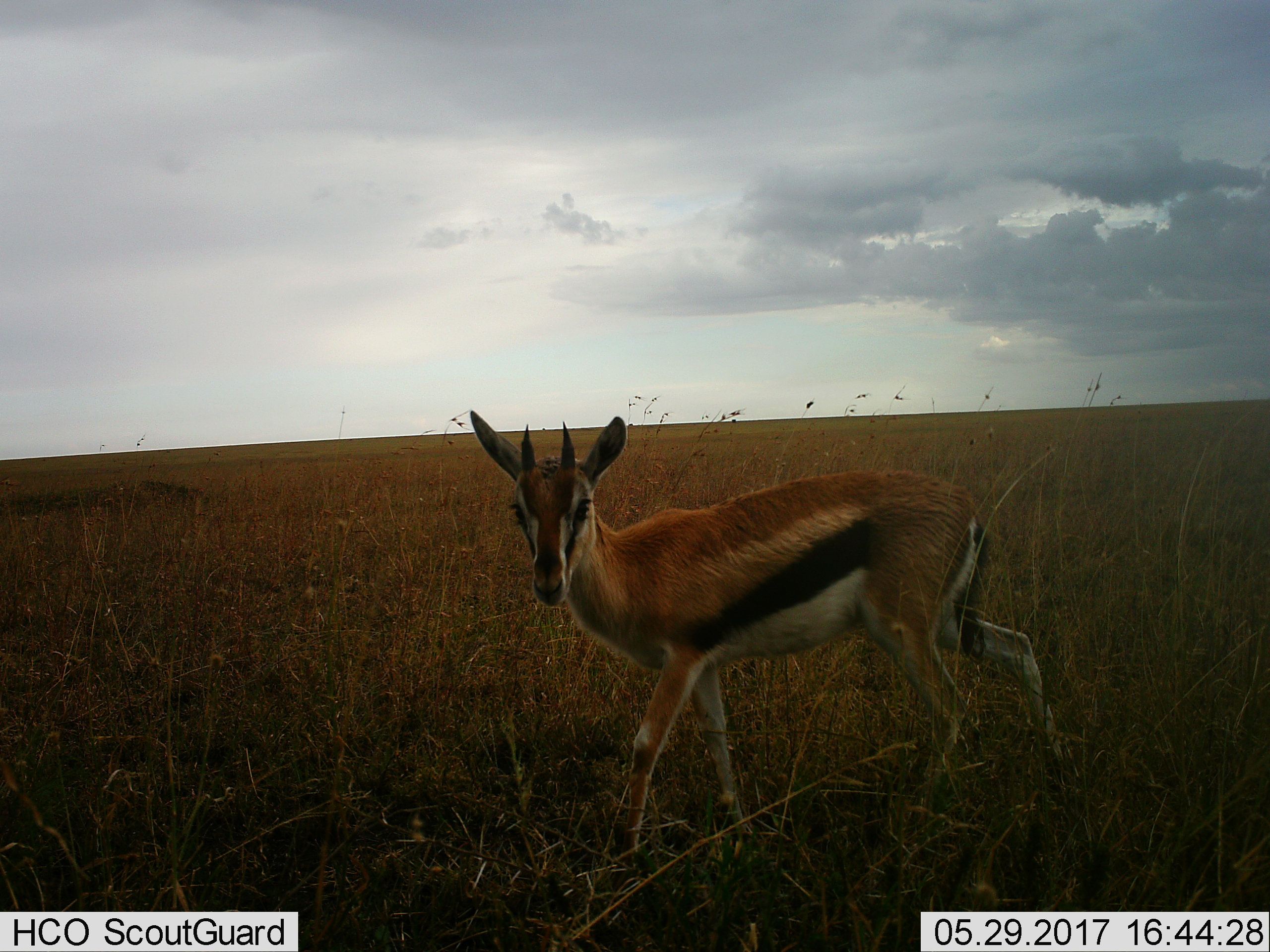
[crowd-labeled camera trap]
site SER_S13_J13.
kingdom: Animalia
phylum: Chordata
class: Mammalia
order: Artiodactyla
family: Bovidae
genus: Eudorcas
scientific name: Eudorcas thomsonii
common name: thomson's gazelle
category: gazellethomsons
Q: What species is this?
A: Gazellethomsons (thomson's gazelle) (Eudorcas thomsonii).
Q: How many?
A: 1.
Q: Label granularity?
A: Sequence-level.